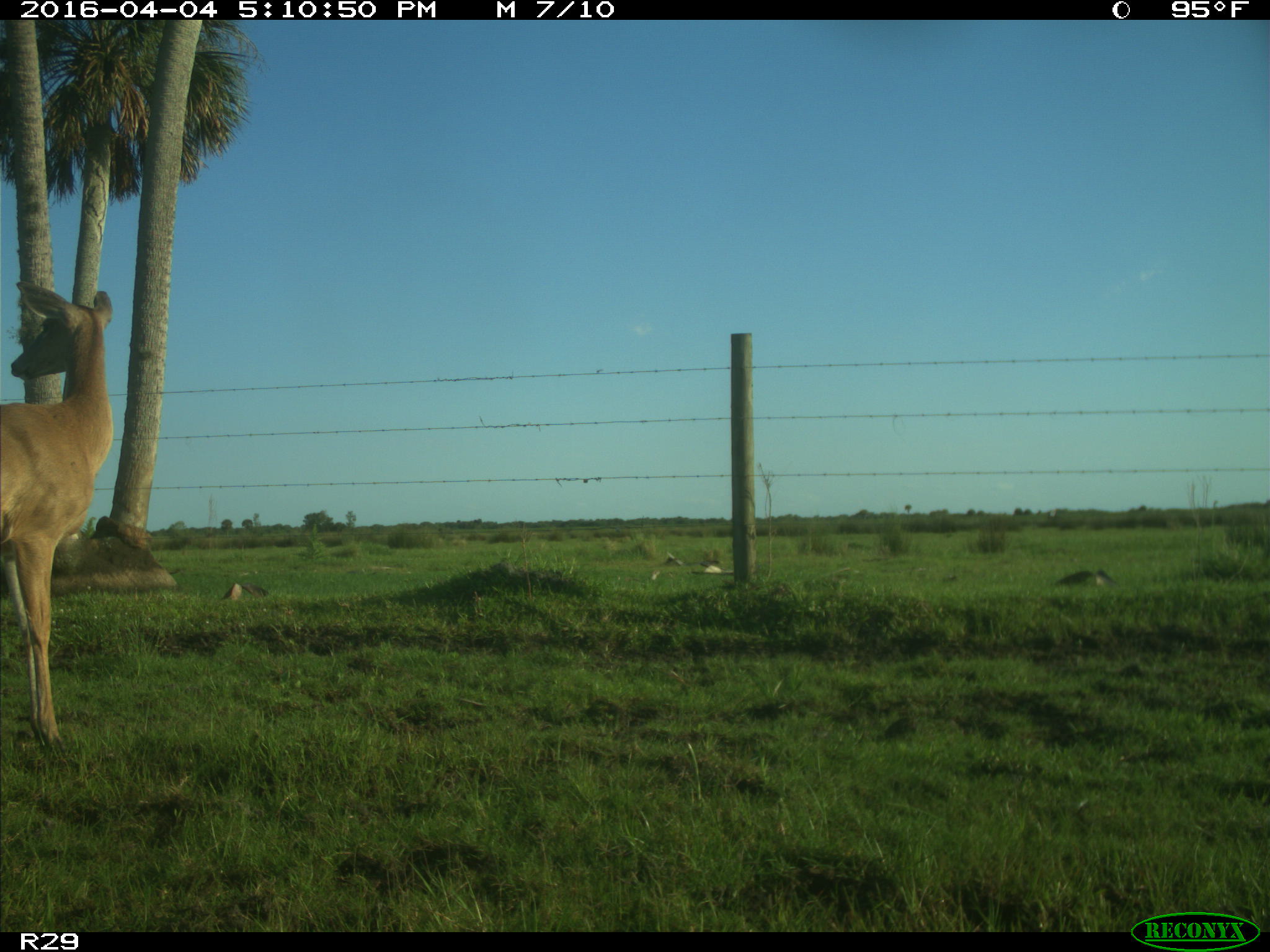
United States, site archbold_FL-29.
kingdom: Animalia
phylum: Chordata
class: Mammalia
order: Artiodactyla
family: Cervidae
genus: Odocoileus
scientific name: Odocoileus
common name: deer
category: unidentified deer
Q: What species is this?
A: Unidentified deer (deer) (Odocoileus).